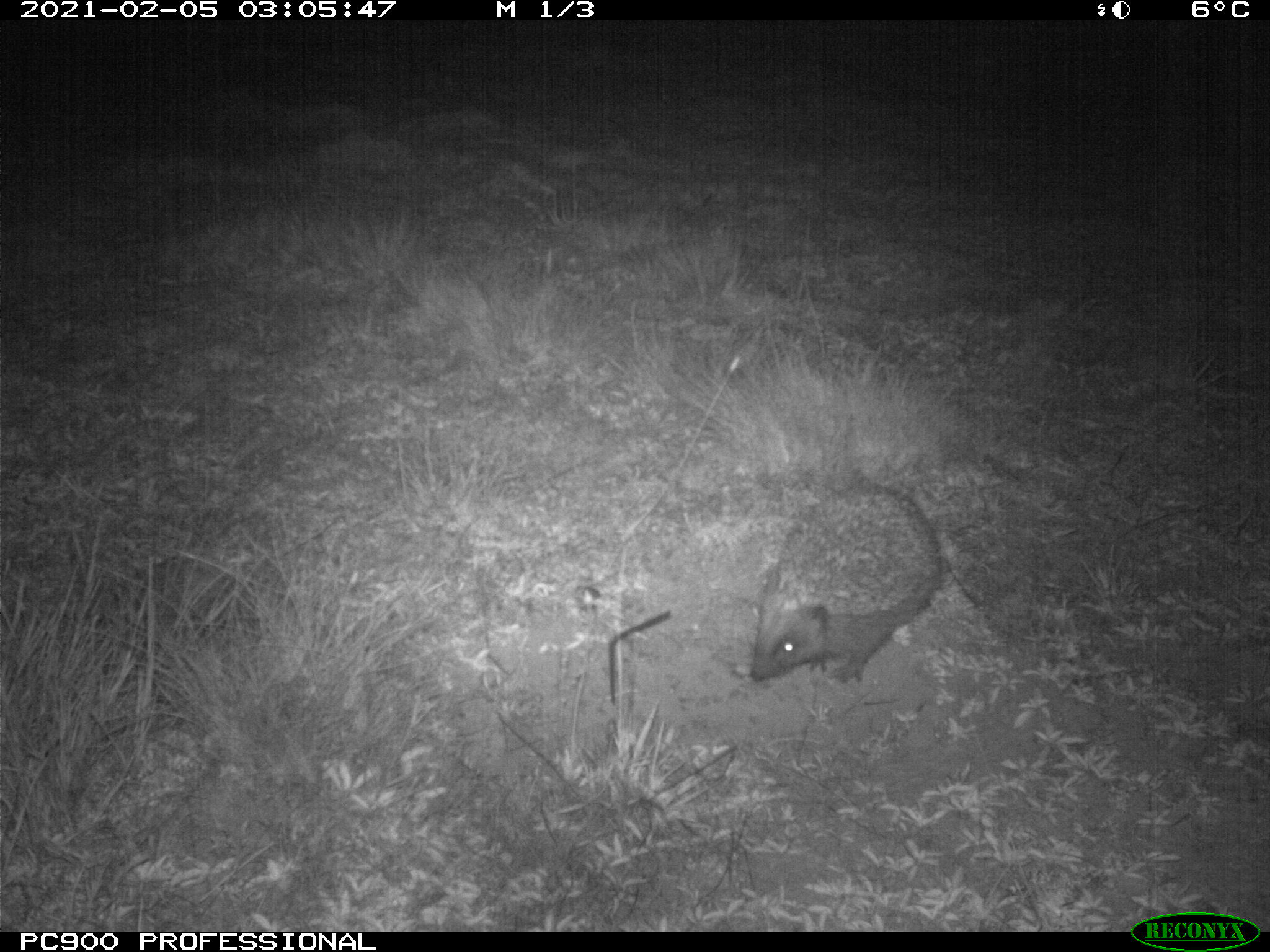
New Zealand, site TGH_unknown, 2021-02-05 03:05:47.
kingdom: Animalia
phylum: Chordata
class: Mammalia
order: Eulipotyphla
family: Erinaceidae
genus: Erinaceus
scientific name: Erinaceus europaeus europaeus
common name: european hedgehog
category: hedgehog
Hedgehog (european hedgehog) (Erinaceus europaeus europaeus).